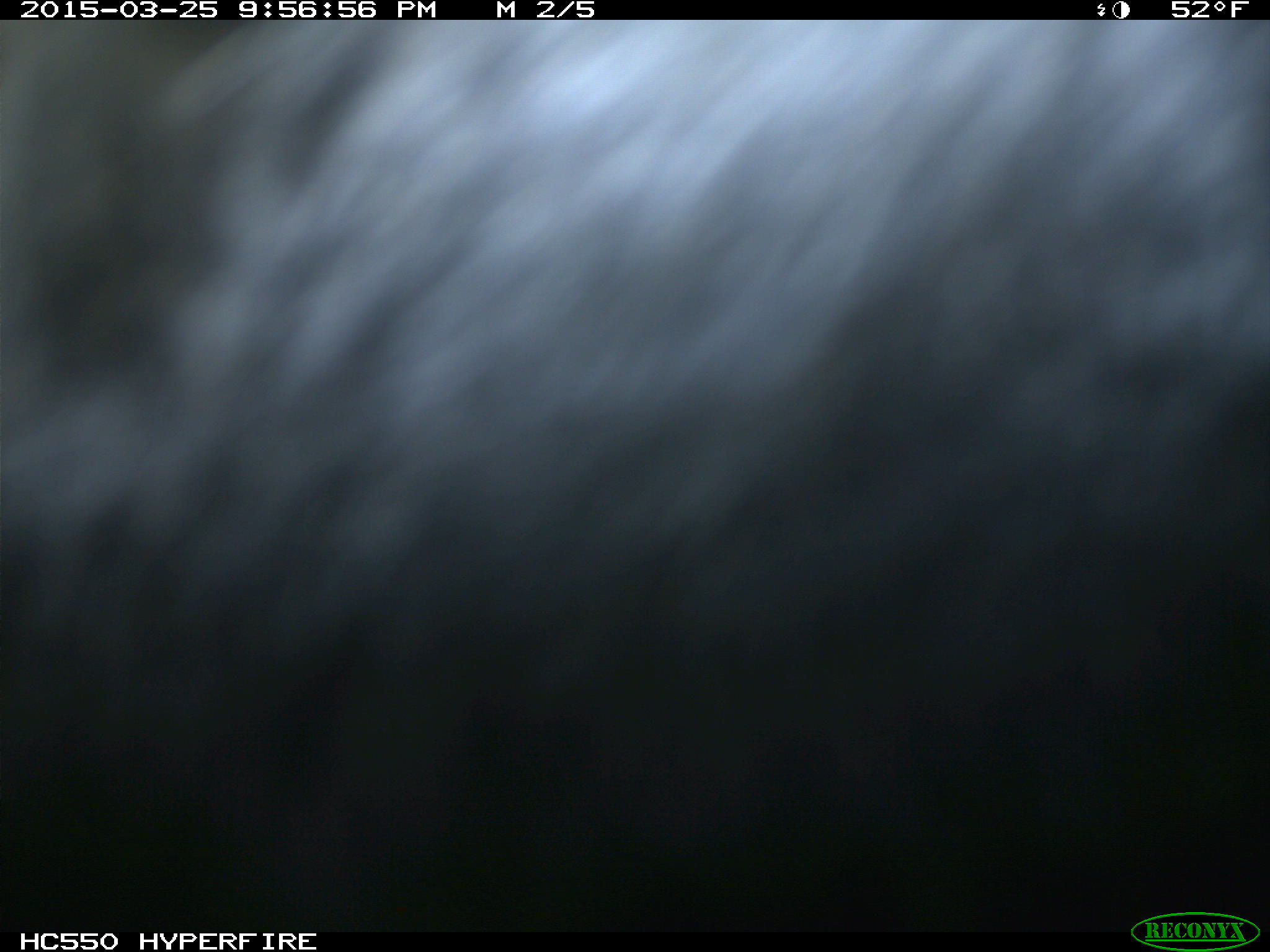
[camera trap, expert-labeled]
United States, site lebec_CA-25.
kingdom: Animalia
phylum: Chordata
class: Mammalia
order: Artiodactyla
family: Bovidae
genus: Bos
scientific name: Bos taurus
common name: domestic cow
Bos taurus (domestic cow).